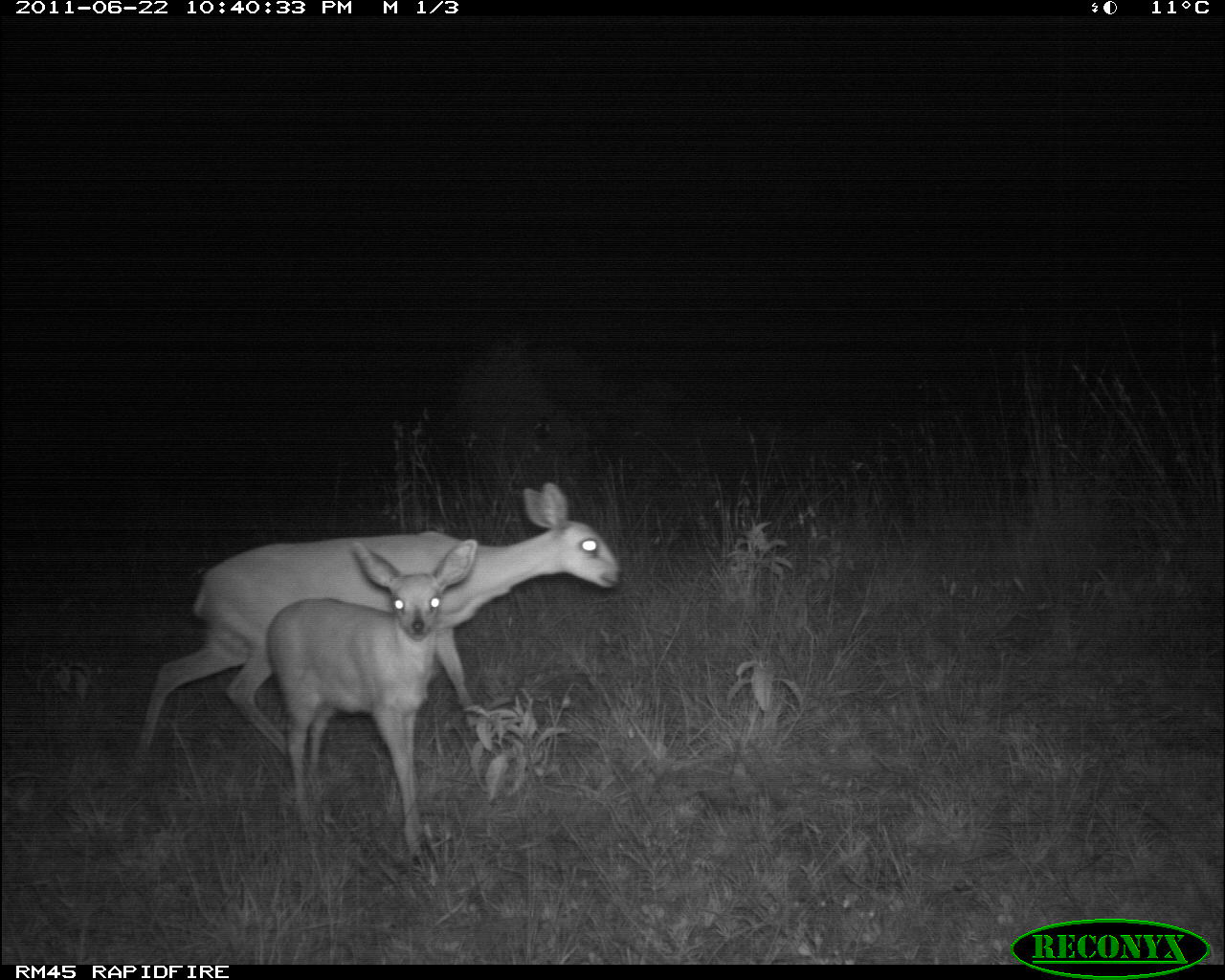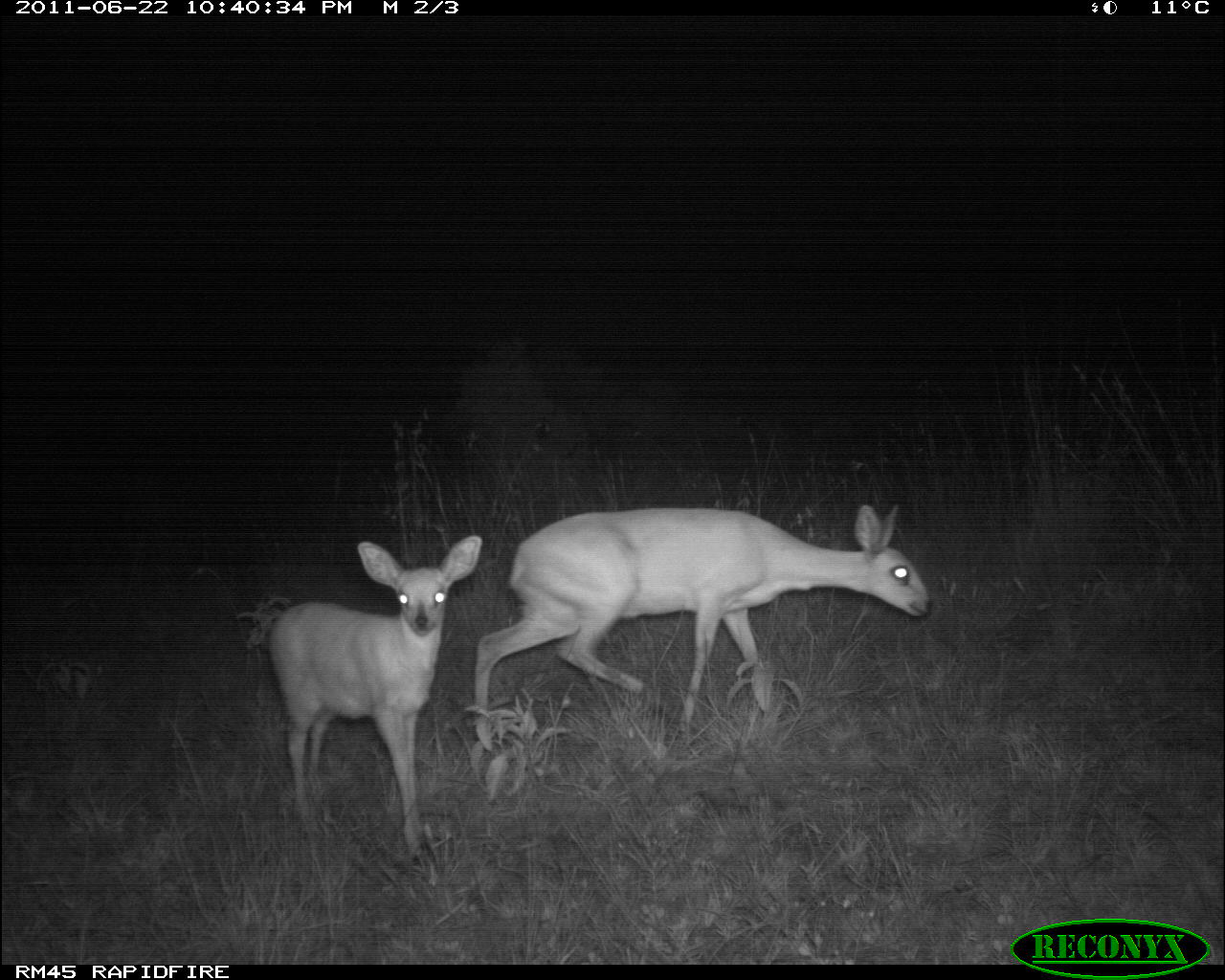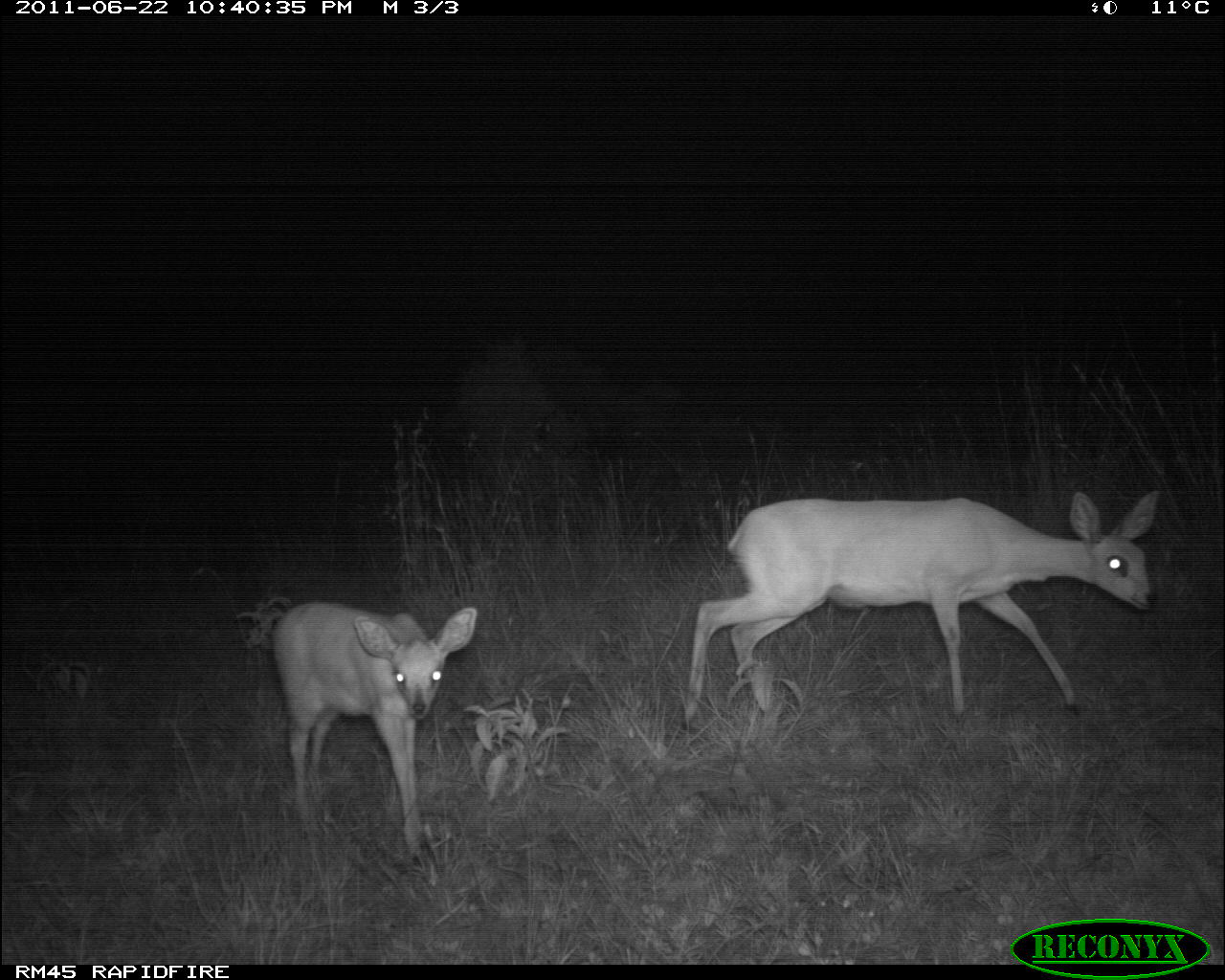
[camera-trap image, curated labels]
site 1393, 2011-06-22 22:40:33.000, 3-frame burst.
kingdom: Animalia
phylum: Chordata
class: Mammalia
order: Artiodactyla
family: Bovidae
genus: Raphicerus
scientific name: Raphicerus campestris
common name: steenbok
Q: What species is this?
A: Raphicerus campestris (steenbok).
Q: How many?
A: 2.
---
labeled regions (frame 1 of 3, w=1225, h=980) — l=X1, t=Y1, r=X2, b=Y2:
raphicerus campestris: l=131, t=482, r=621, b=781; l=267, t=539, r=479, b=865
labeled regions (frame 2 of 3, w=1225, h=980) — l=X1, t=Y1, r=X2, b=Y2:
raphicerus campestris: l=474, t=503, r=931, b=749; l=269, t=537, r=493, b=857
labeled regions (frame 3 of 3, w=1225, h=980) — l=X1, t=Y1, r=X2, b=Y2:
raphicerus campestris: l=680, t=490, r=1160, b=732; l=272, t=603, r=477, b=860